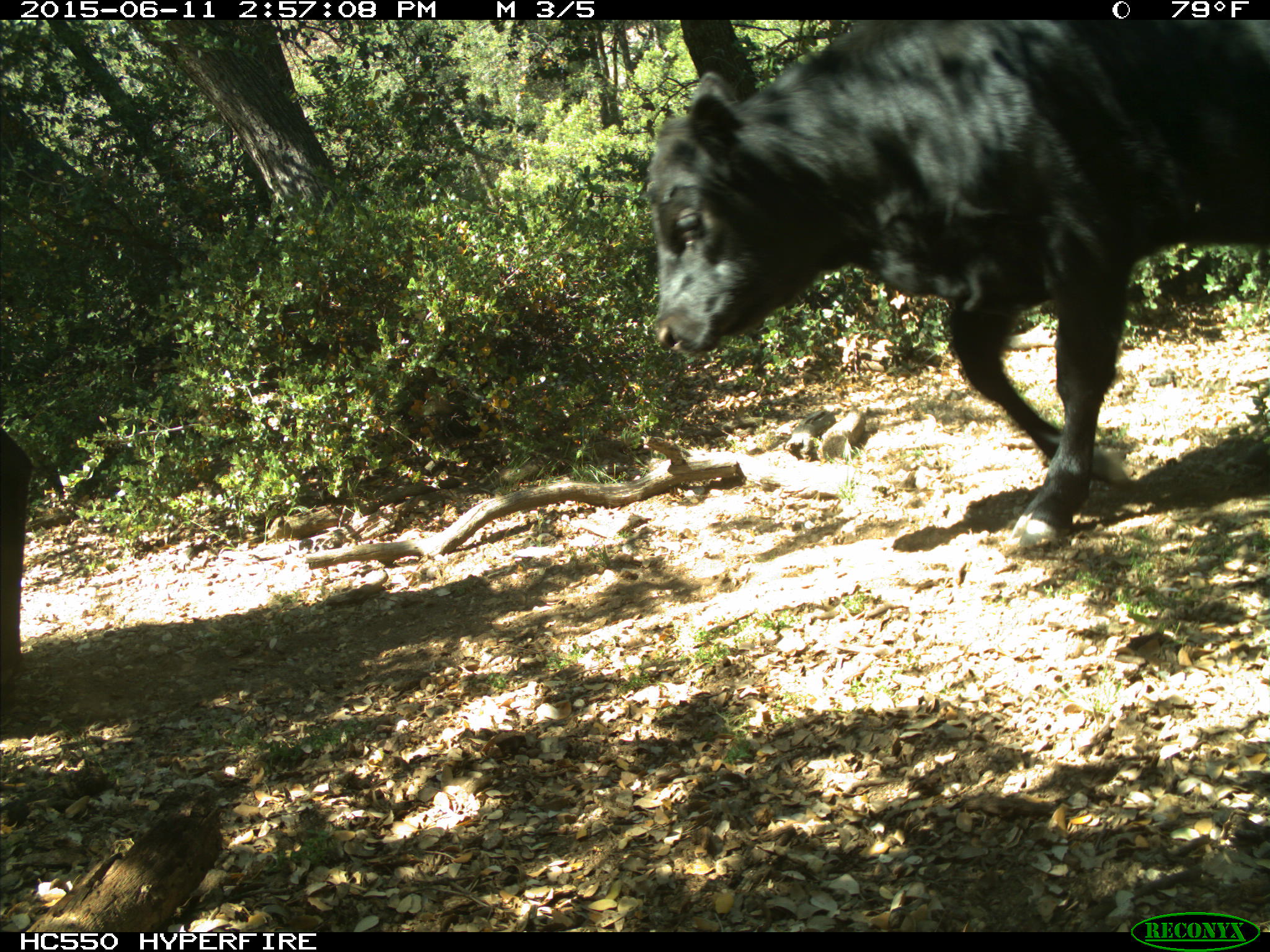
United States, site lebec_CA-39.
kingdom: Animalia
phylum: Chordata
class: Mammalia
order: Artiodactyla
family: Bovidae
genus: Bos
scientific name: Bos taurus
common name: domestic cow